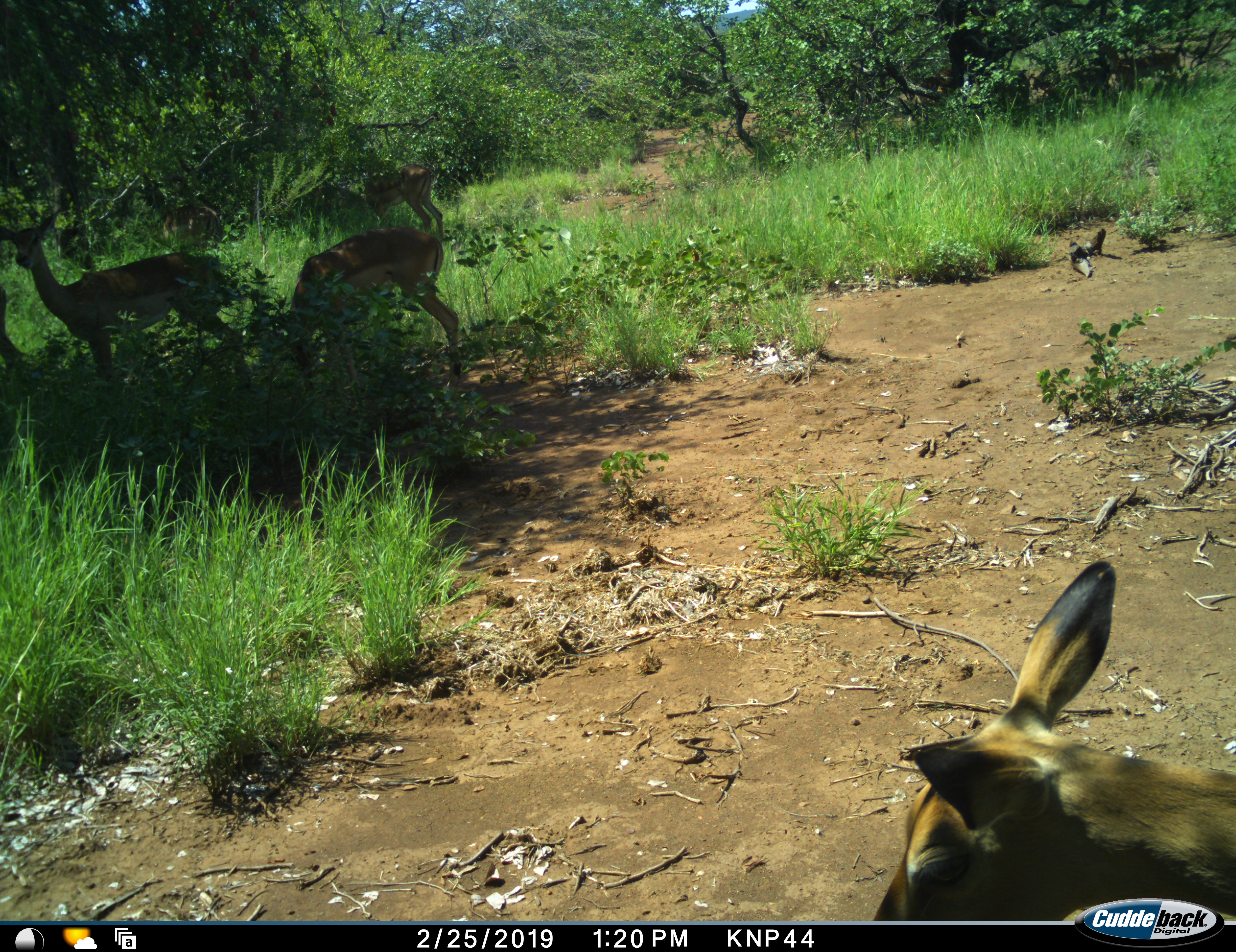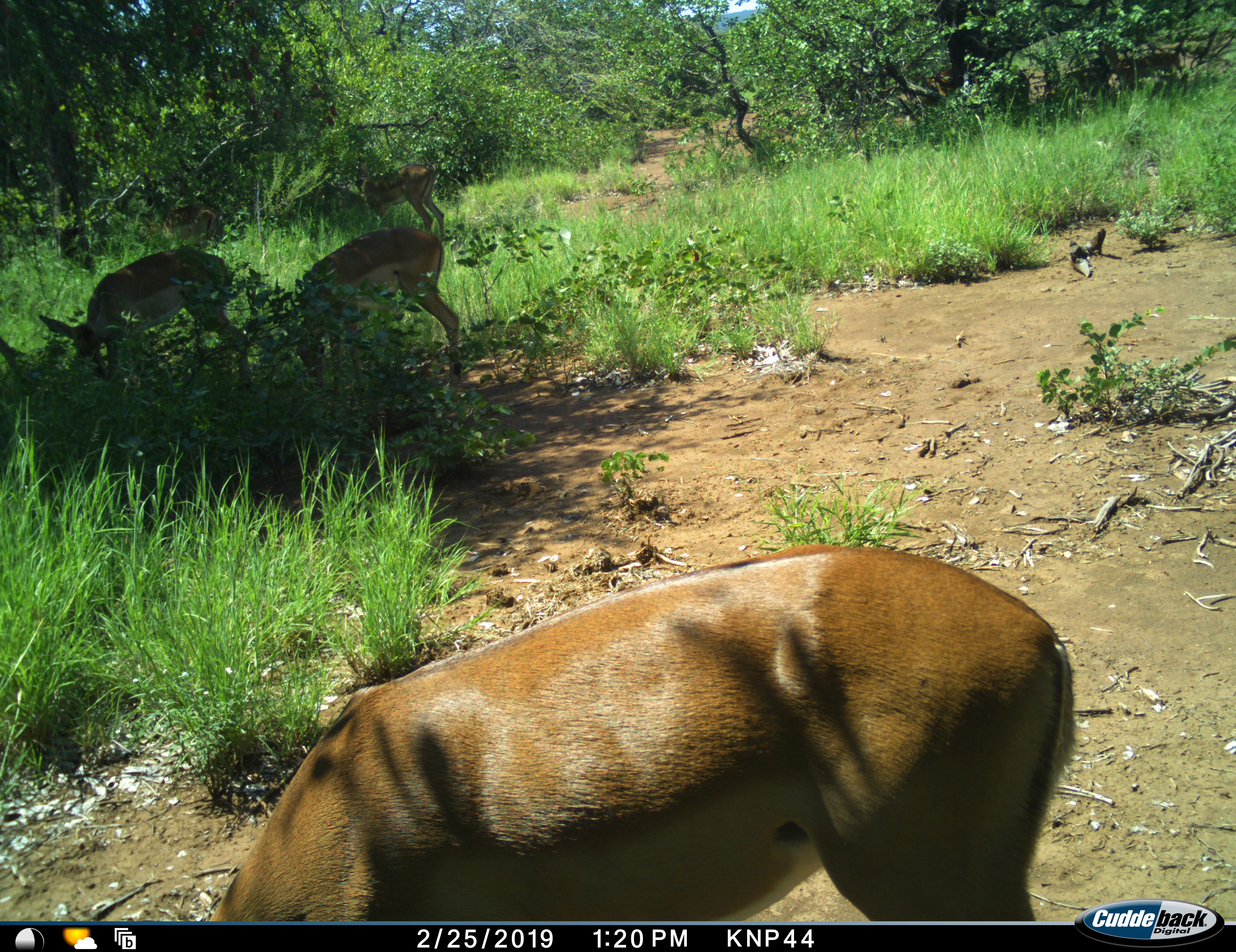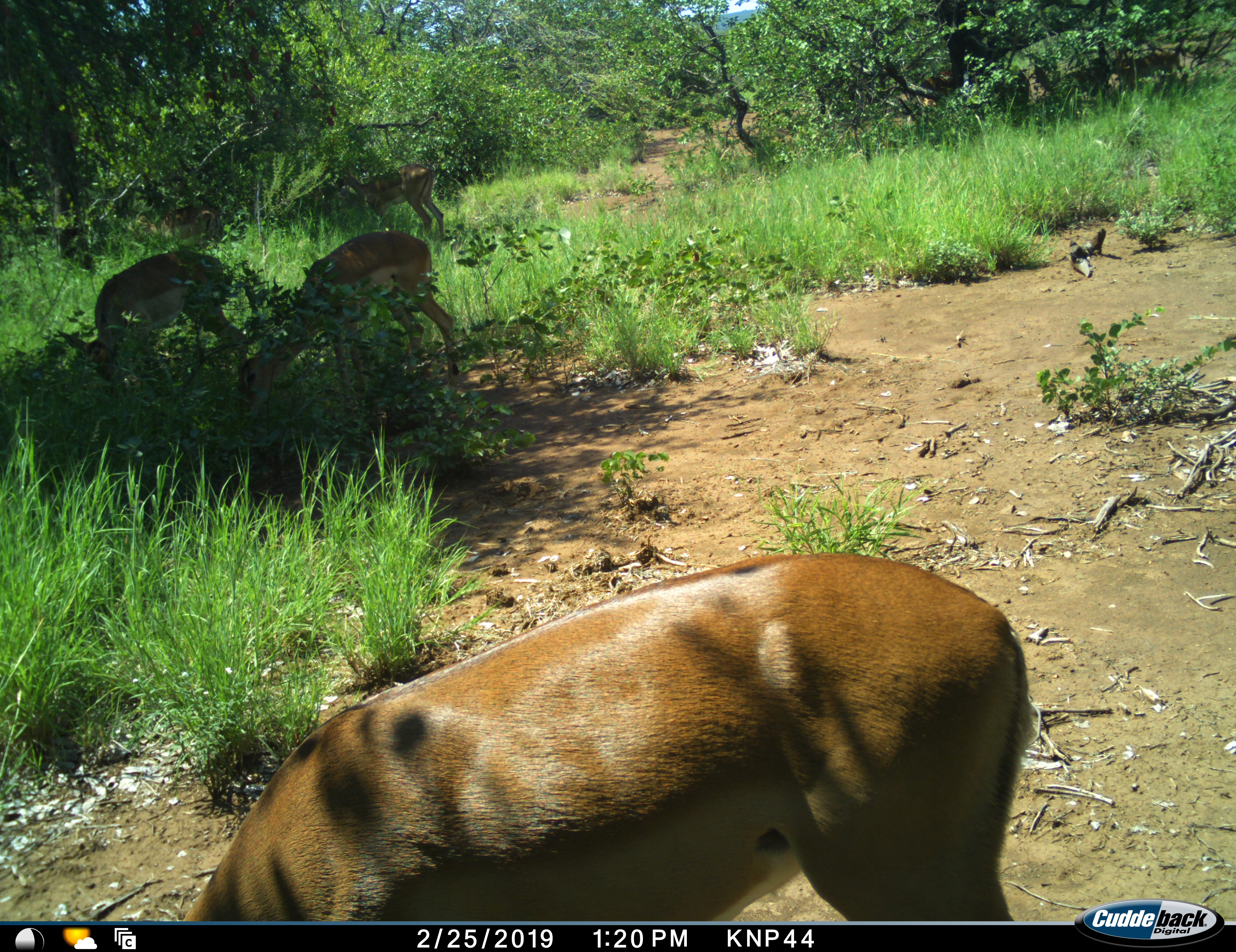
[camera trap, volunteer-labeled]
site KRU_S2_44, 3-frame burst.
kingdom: Animalia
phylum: Chordata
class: Mammalia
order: Artiodactyla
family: Bovidae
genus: Aepyceros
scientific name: Aepyceros melampus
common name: impala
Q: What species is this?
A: Impala (Aepyceros melampus).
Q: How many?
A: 7.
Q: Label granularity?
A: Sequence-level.